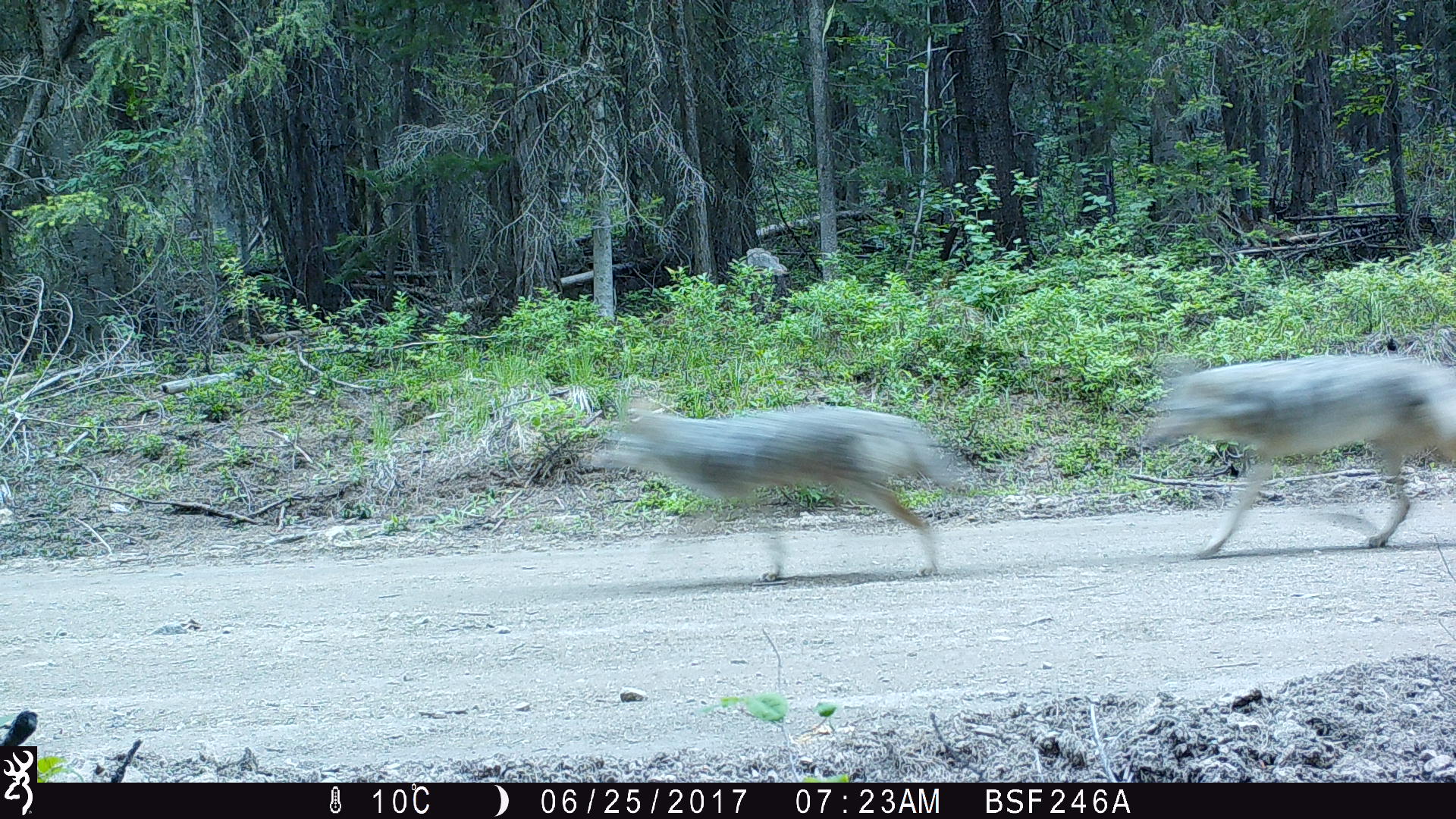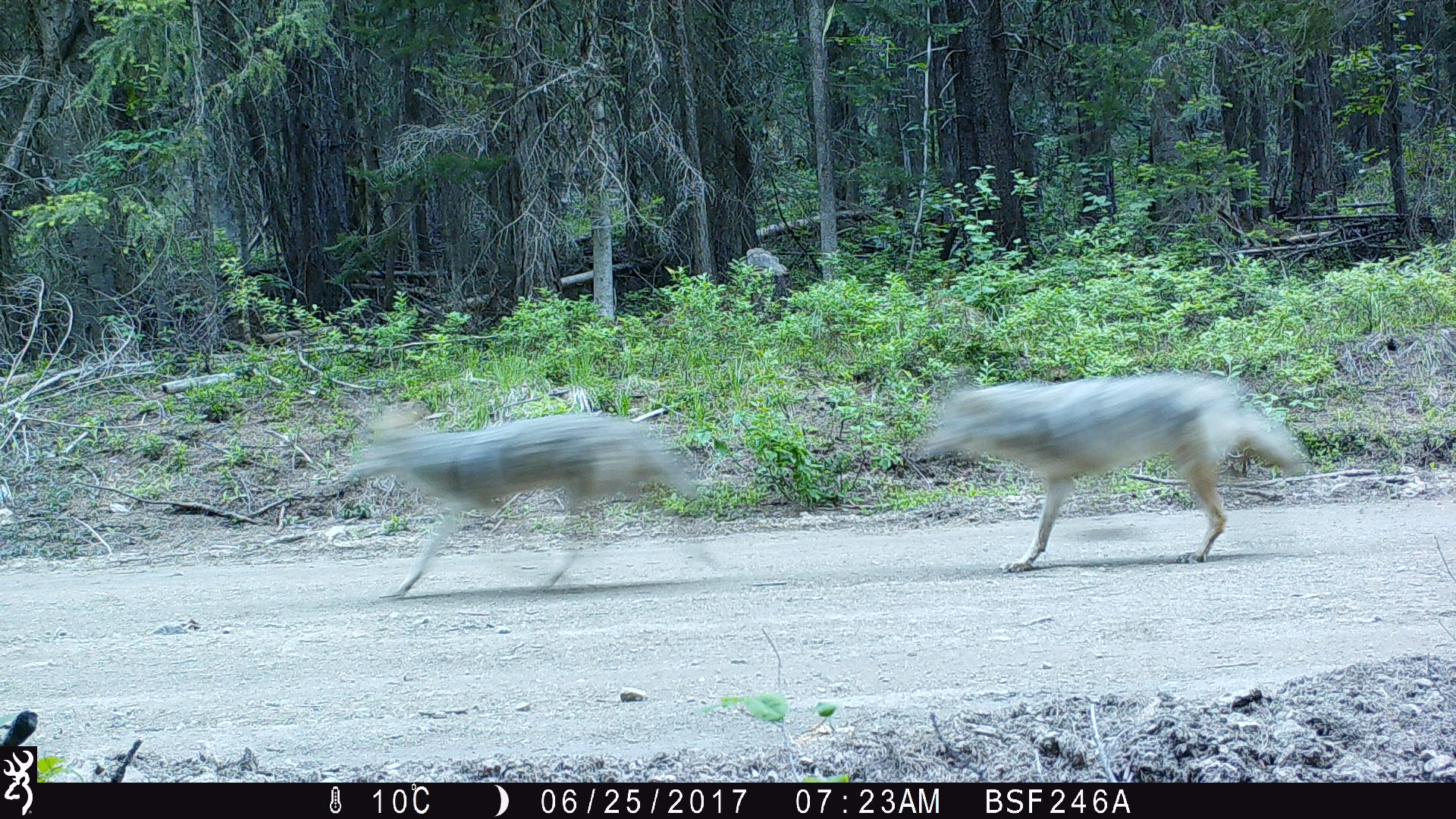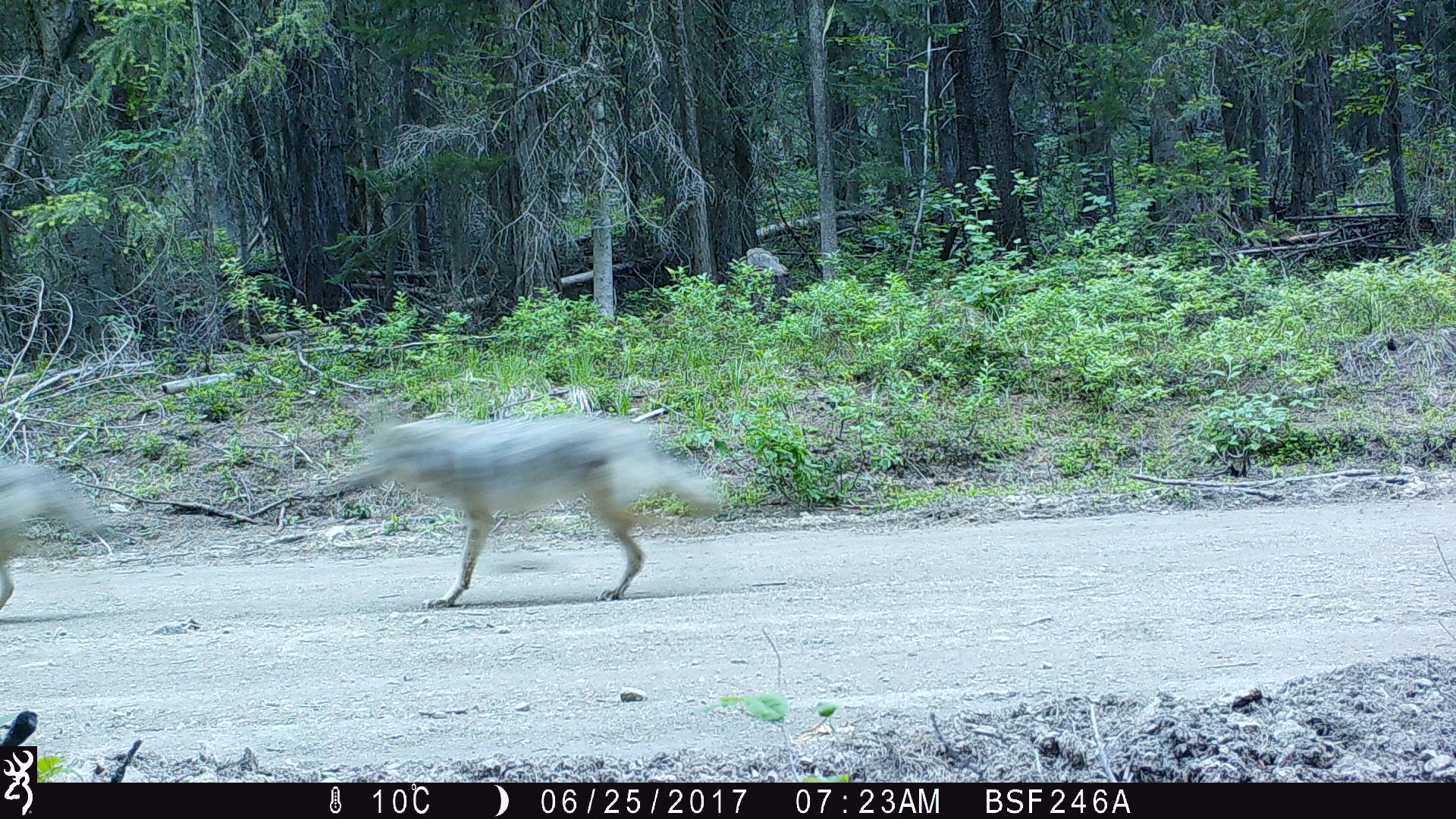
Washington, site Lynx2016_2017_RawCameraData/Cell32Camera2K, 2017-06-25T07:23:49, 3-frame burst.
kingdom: Animalia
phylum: Chordata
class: Mammalia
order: Carnivora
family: Canidae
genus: Canis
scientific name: Canis latrans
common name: coyote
Canis latrans (coyote). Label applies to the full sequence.